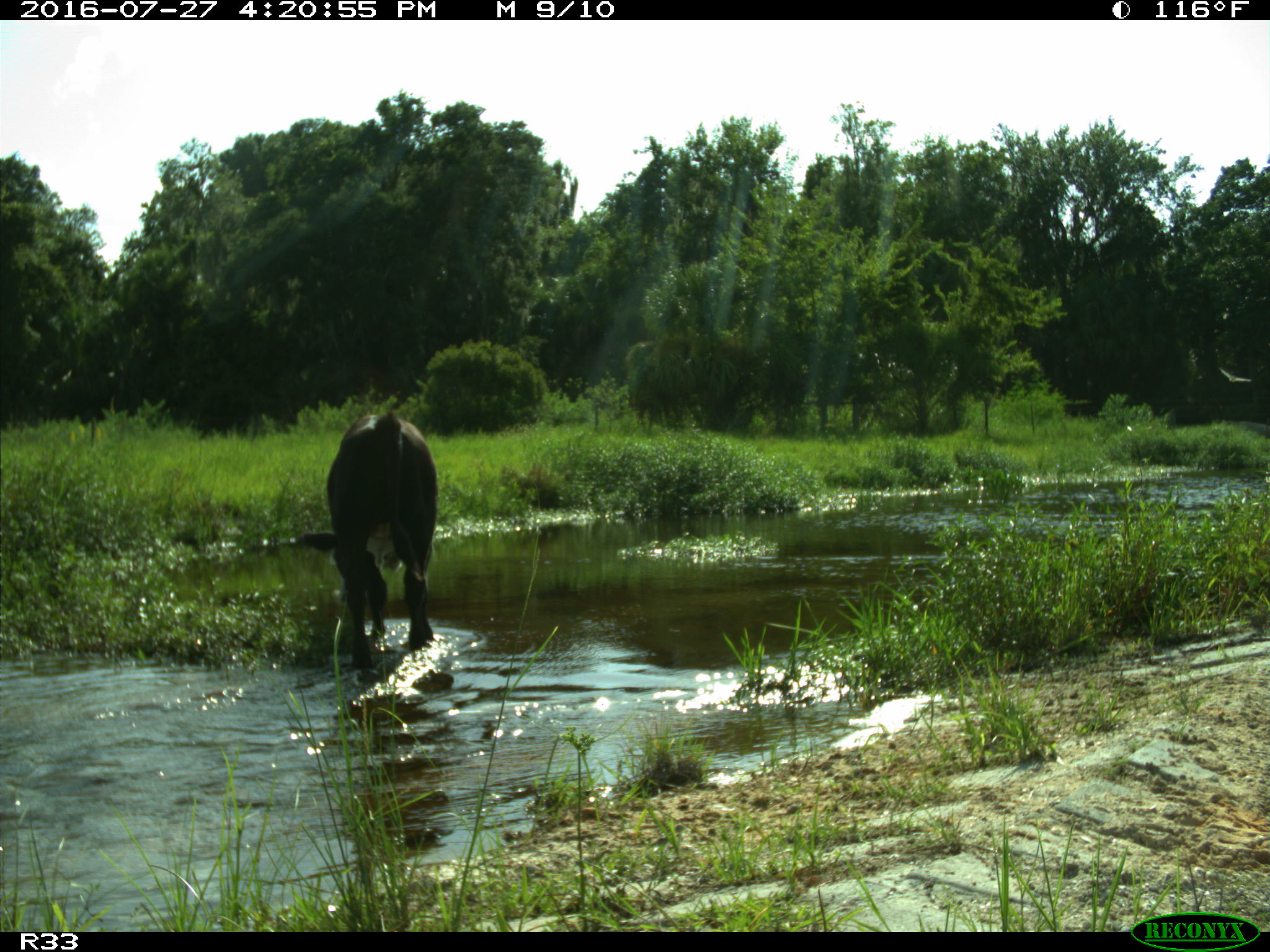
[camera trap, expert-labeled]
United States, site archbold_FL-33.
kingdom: Animalia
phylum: Chordata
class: Mammalia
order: Artiodactyla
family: Bovidae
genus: Bos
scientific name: Bos taurus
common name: domestic cow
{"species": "Bos taurus (domestic cow)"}